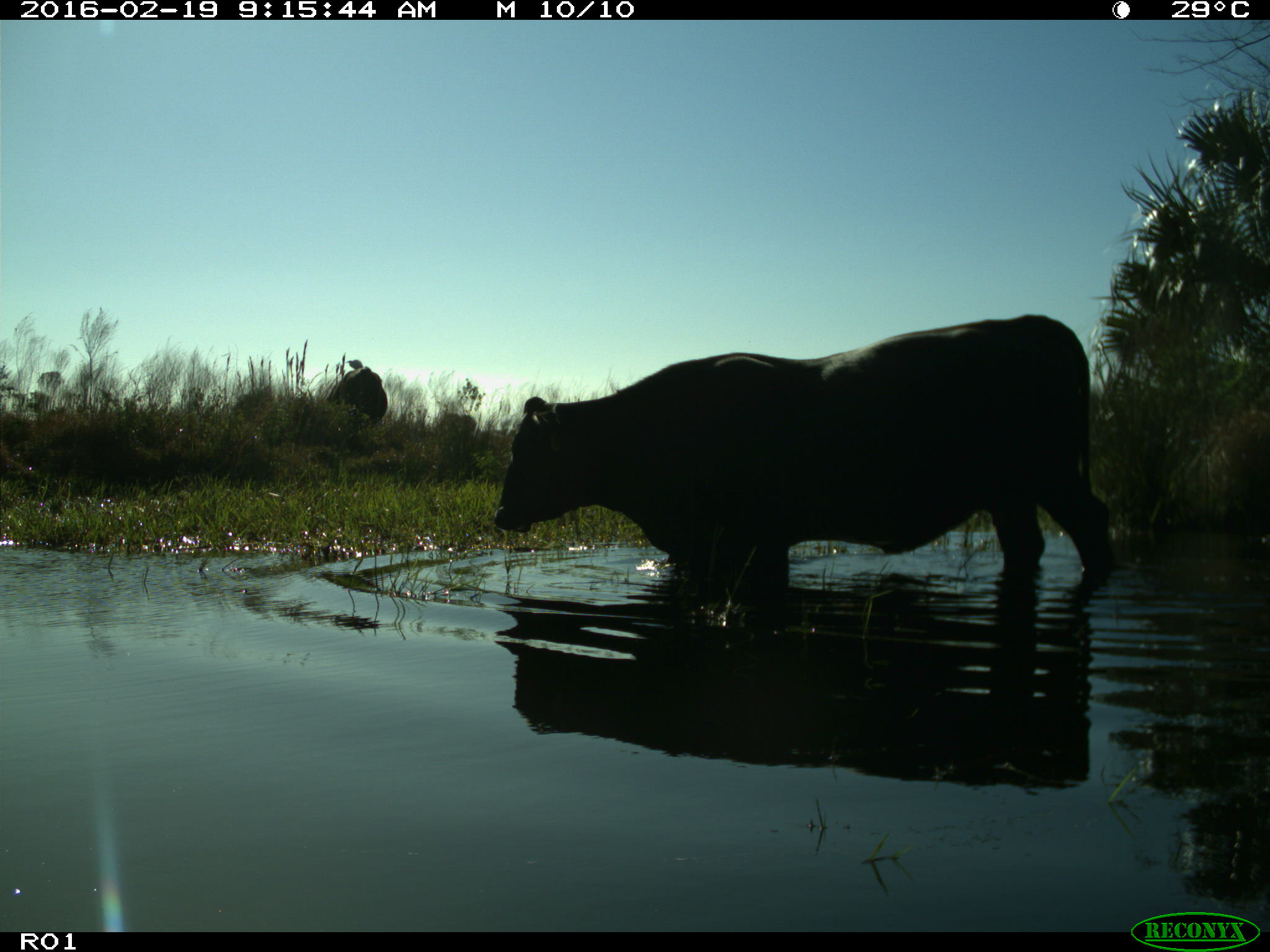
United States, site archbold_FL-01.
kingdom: Animalia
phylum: Chordata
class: Mammalia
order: Artiodactyla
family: Bovidae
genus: Bos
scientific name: Bos taurus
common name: domestic cow